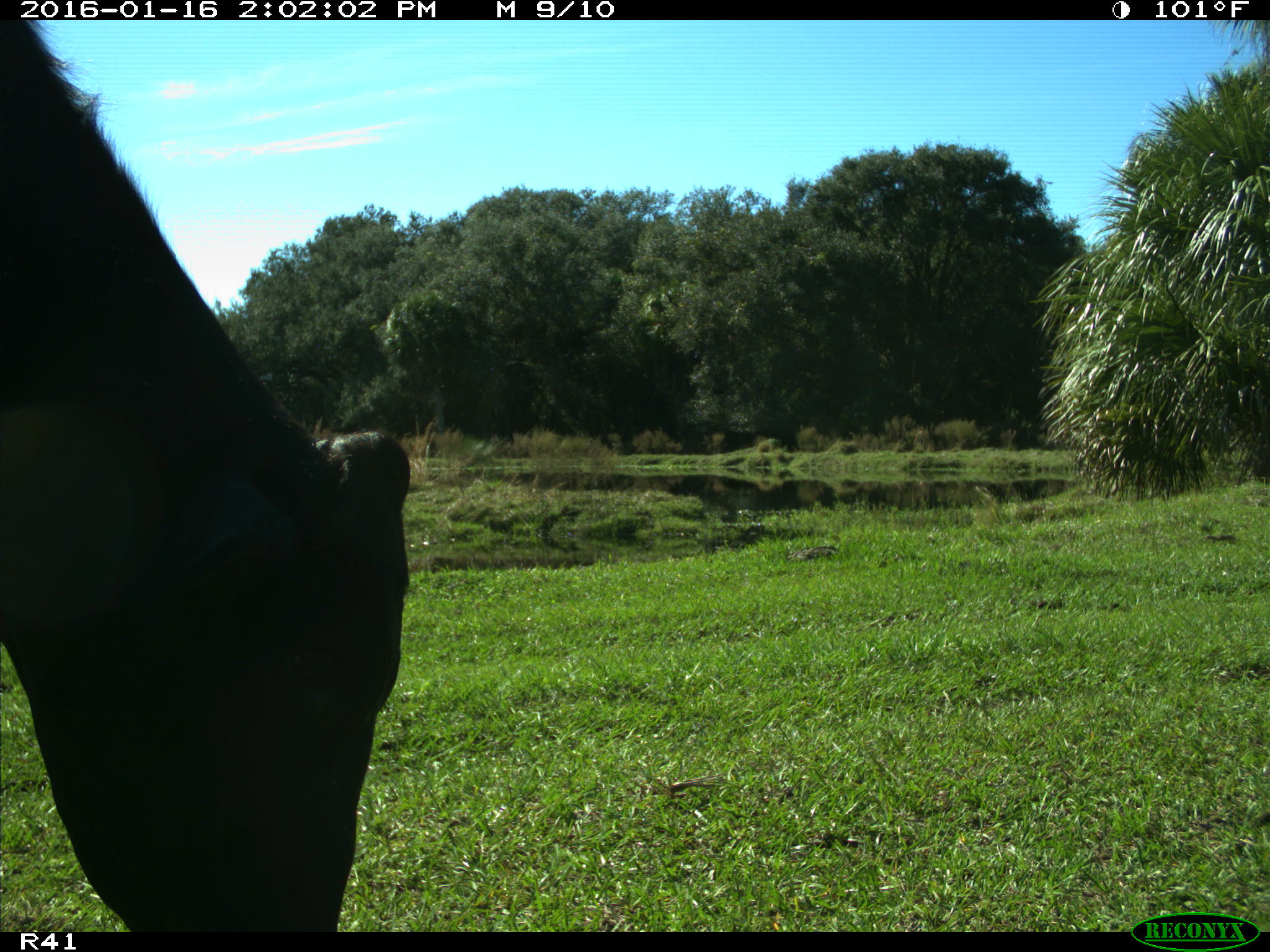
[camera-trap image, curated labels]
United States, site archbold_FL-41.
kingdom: Animalia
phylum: Chordata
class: Mammalia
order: Artiodactyla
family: Bovidae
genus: Bos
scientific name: Bos taurus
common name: domestic cow